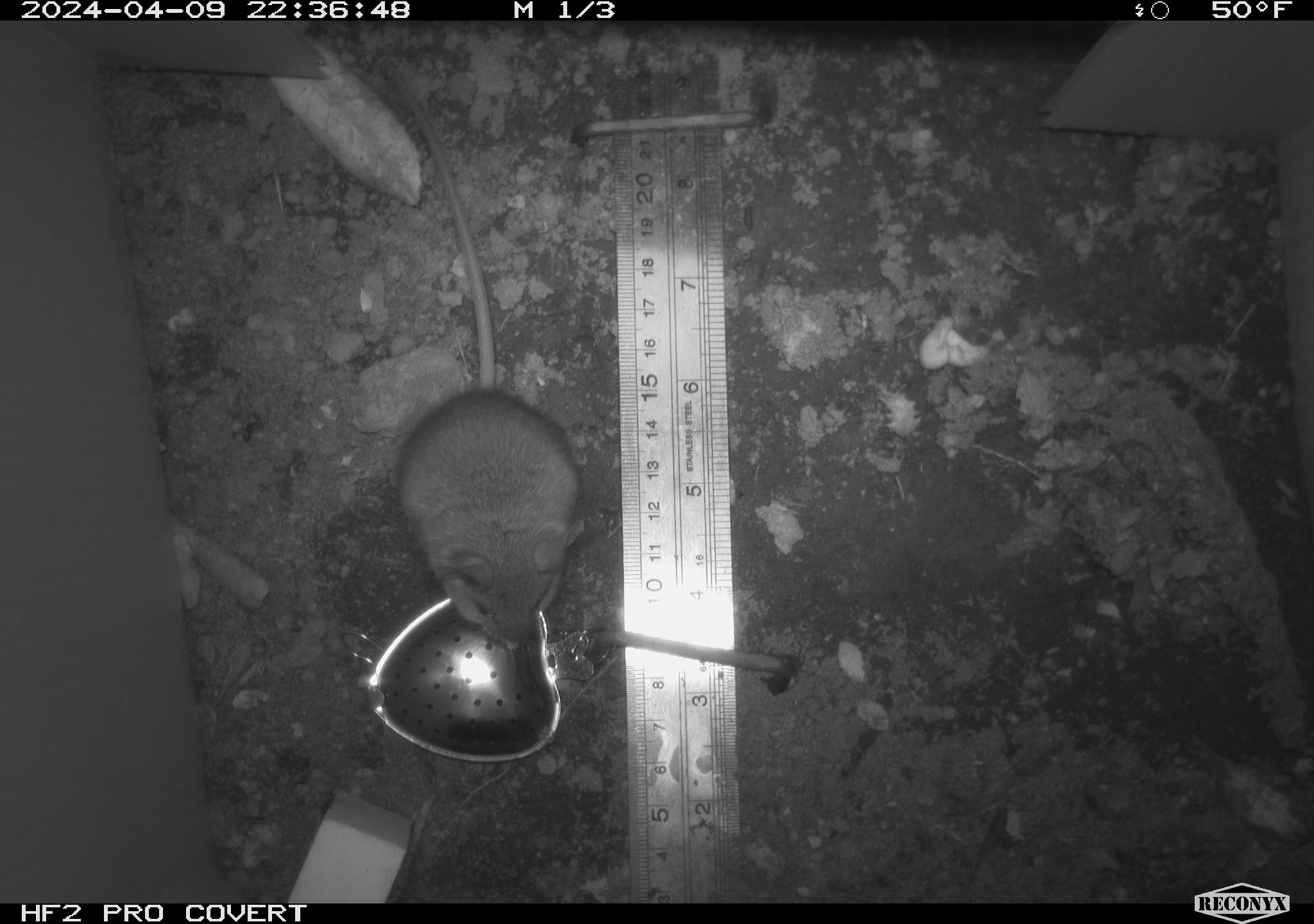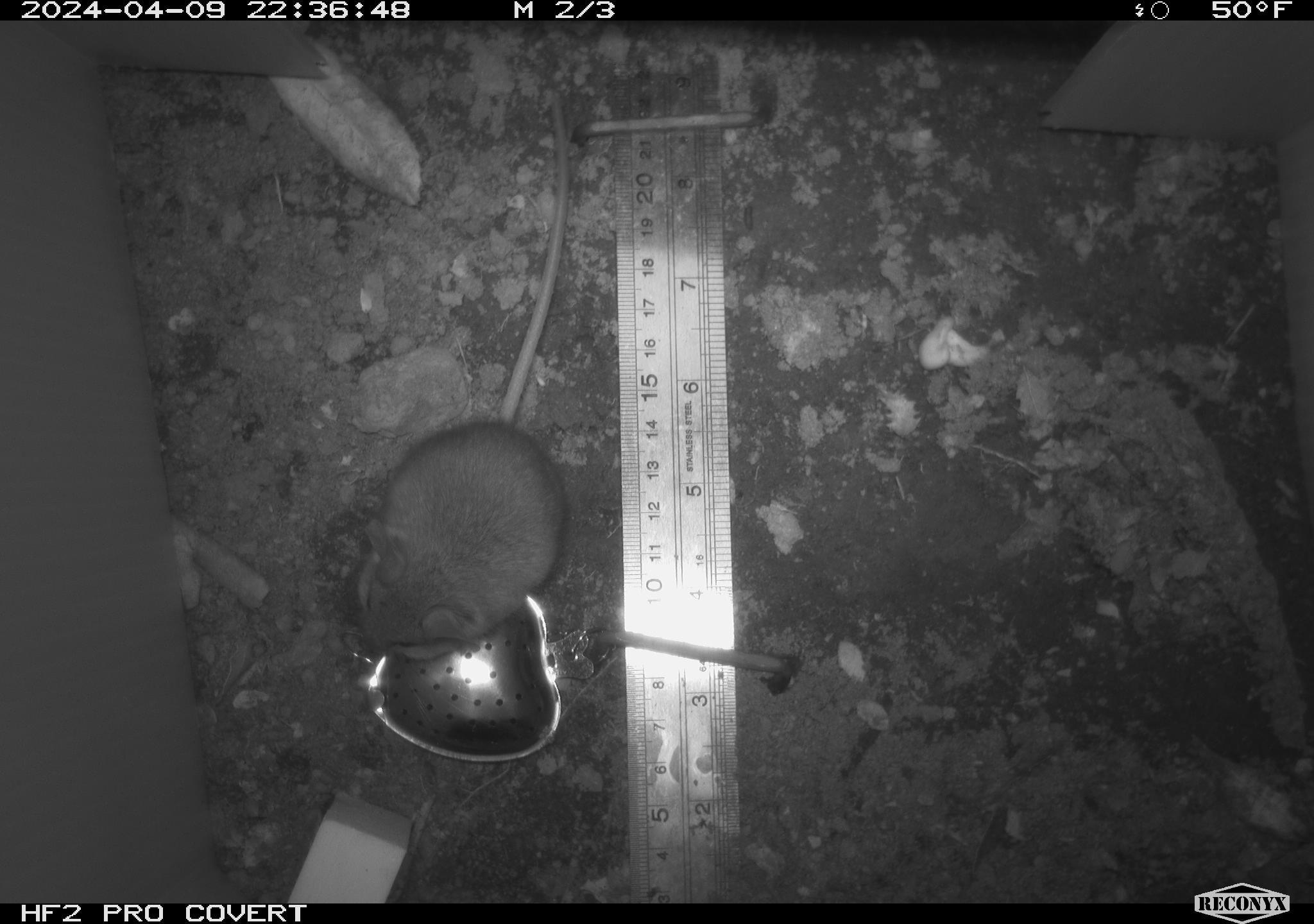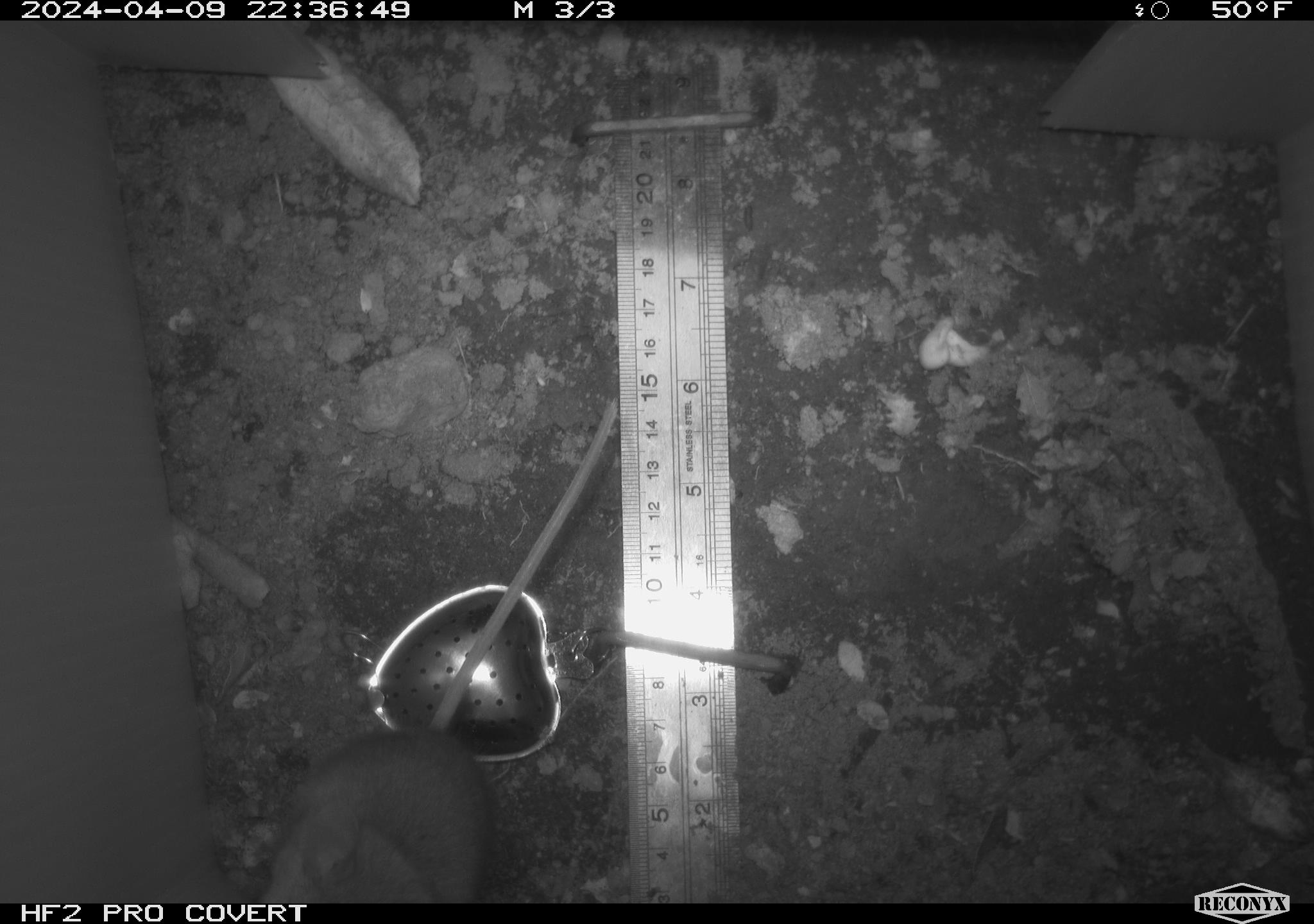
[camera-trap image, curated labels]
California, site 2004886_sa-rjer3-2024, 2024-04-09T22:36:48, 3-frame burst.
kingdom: Animalia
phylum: Chordata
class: Mammalia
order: Rodentia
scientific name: Rodentia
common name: mouse species